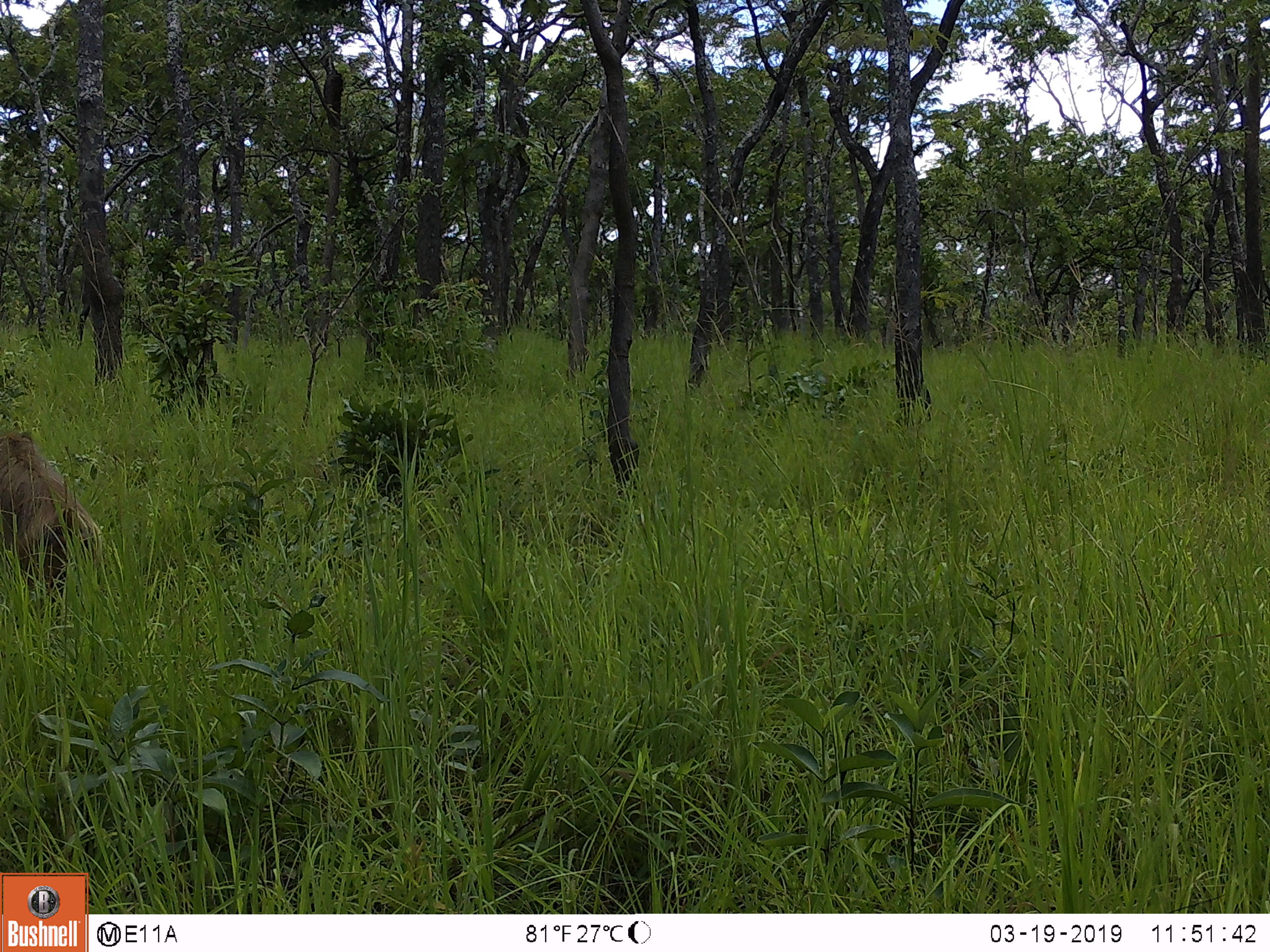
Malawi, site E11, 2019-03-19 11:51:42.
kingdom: Animalia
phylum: Chordata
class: Mammalia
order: Primates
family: Cercopithecidae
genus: Papio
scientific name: Papio cynocephalus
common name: yellow baboon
Yellow baboon (Papio cynocephalus), count 1.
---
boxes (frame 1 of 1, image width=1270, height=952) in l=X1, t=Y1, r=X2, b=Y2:
yellow baboon: l=0, t=427, r=116, b=587